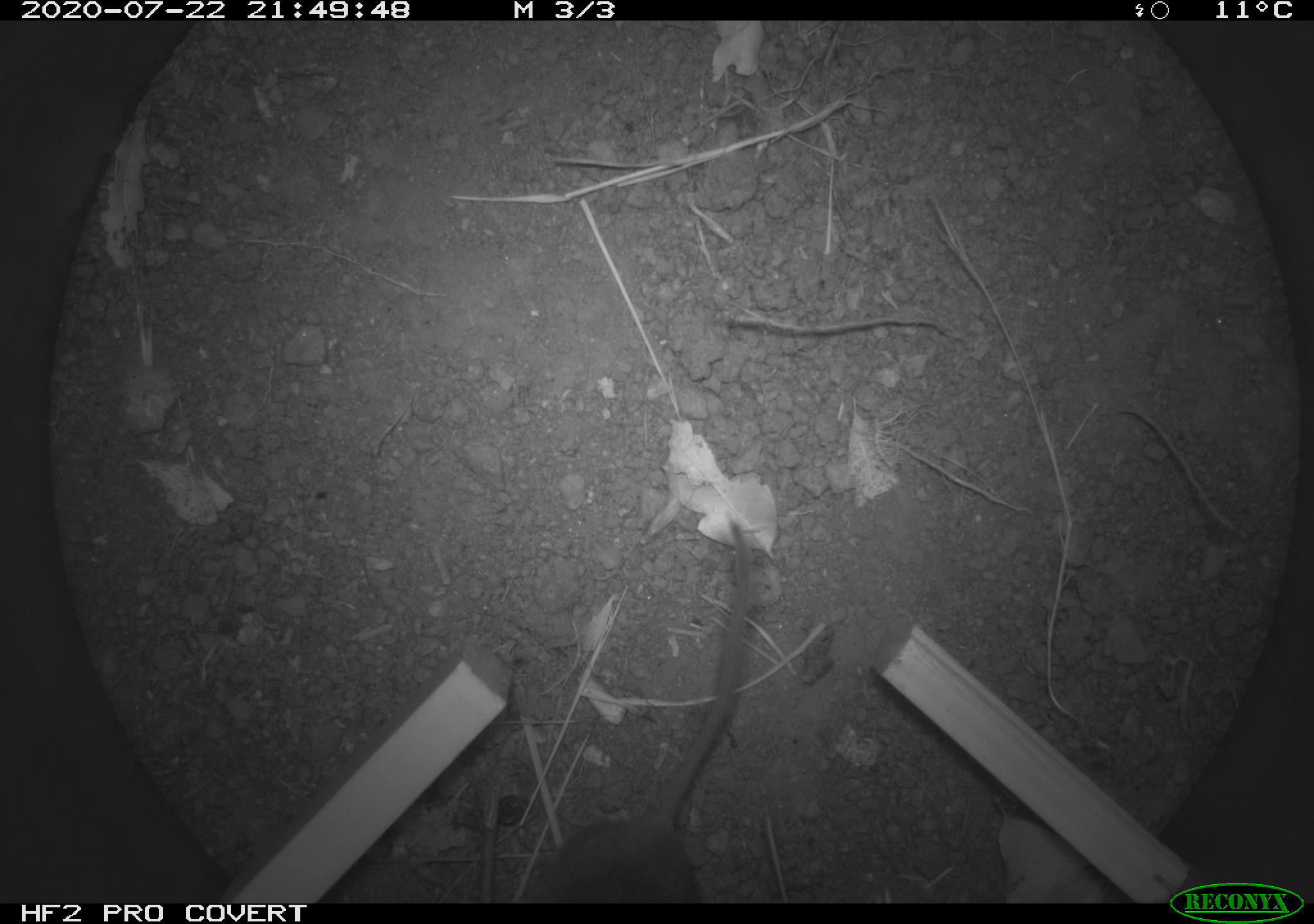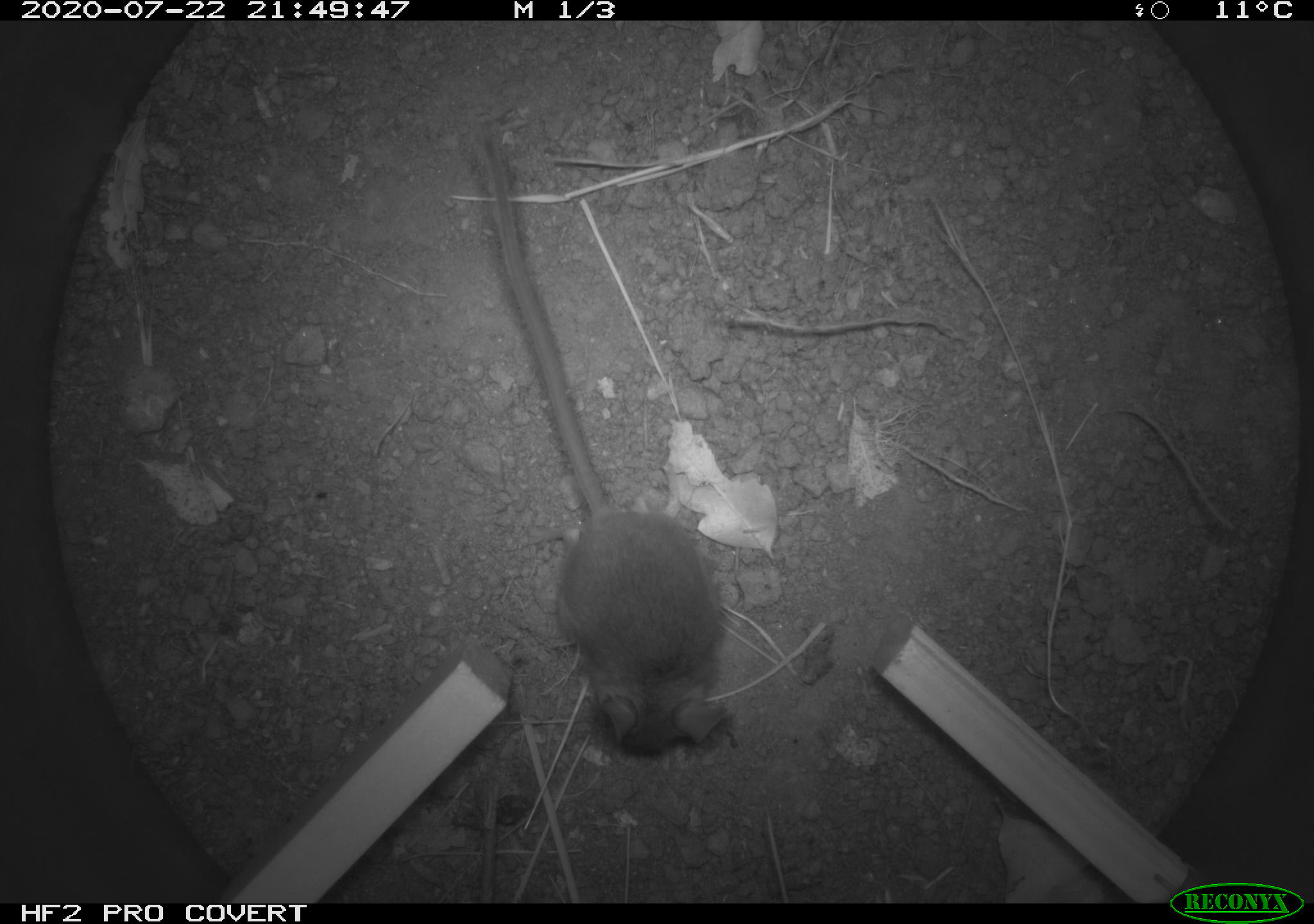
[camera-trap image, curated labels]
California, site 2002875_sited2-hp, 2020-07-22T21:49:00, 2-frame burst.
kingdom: Animalia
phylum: Chordata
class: Mammalia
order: Rodentia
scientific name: Rodentia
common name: rodent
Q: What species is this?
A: Rodent (Rodentia).